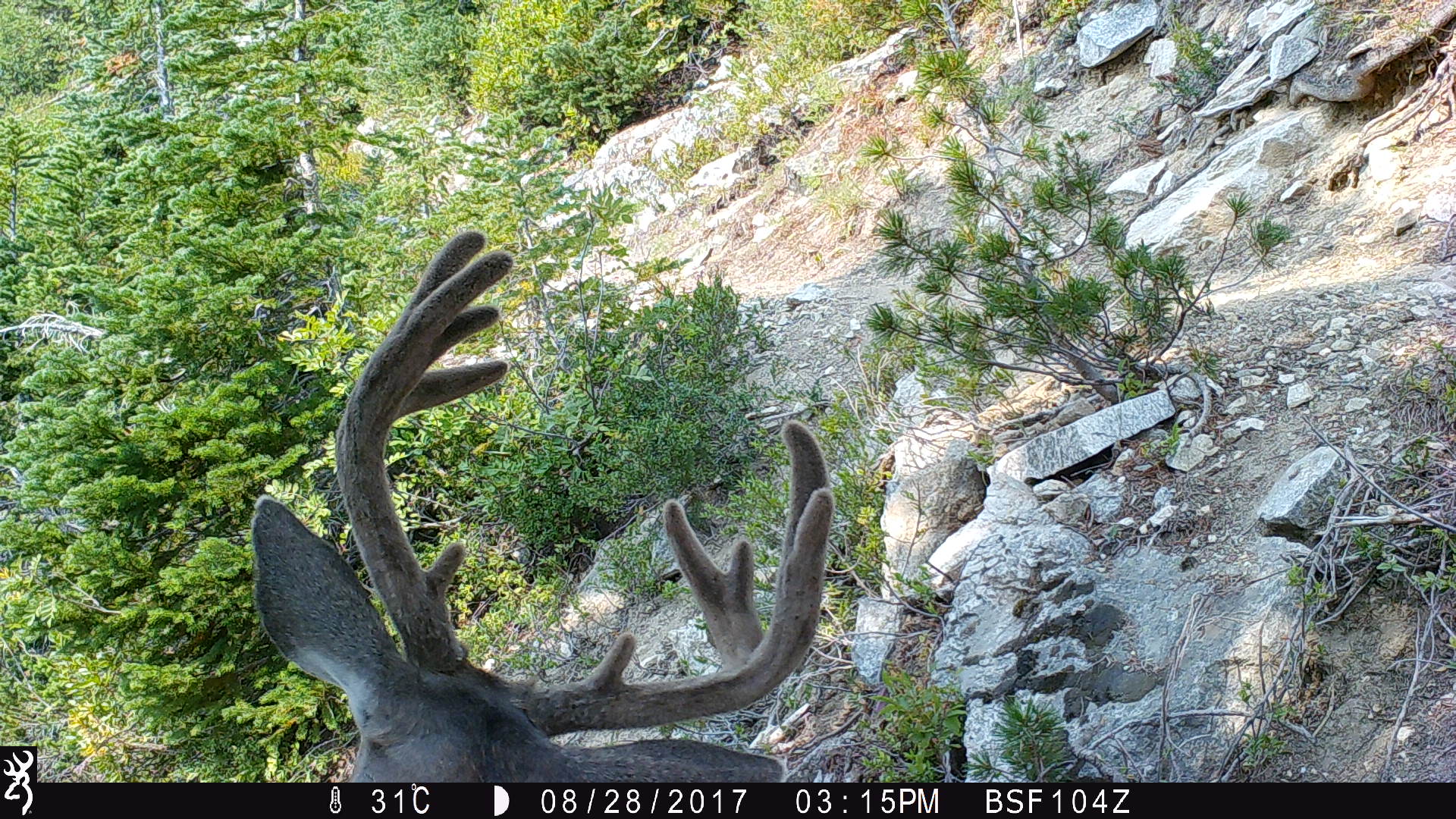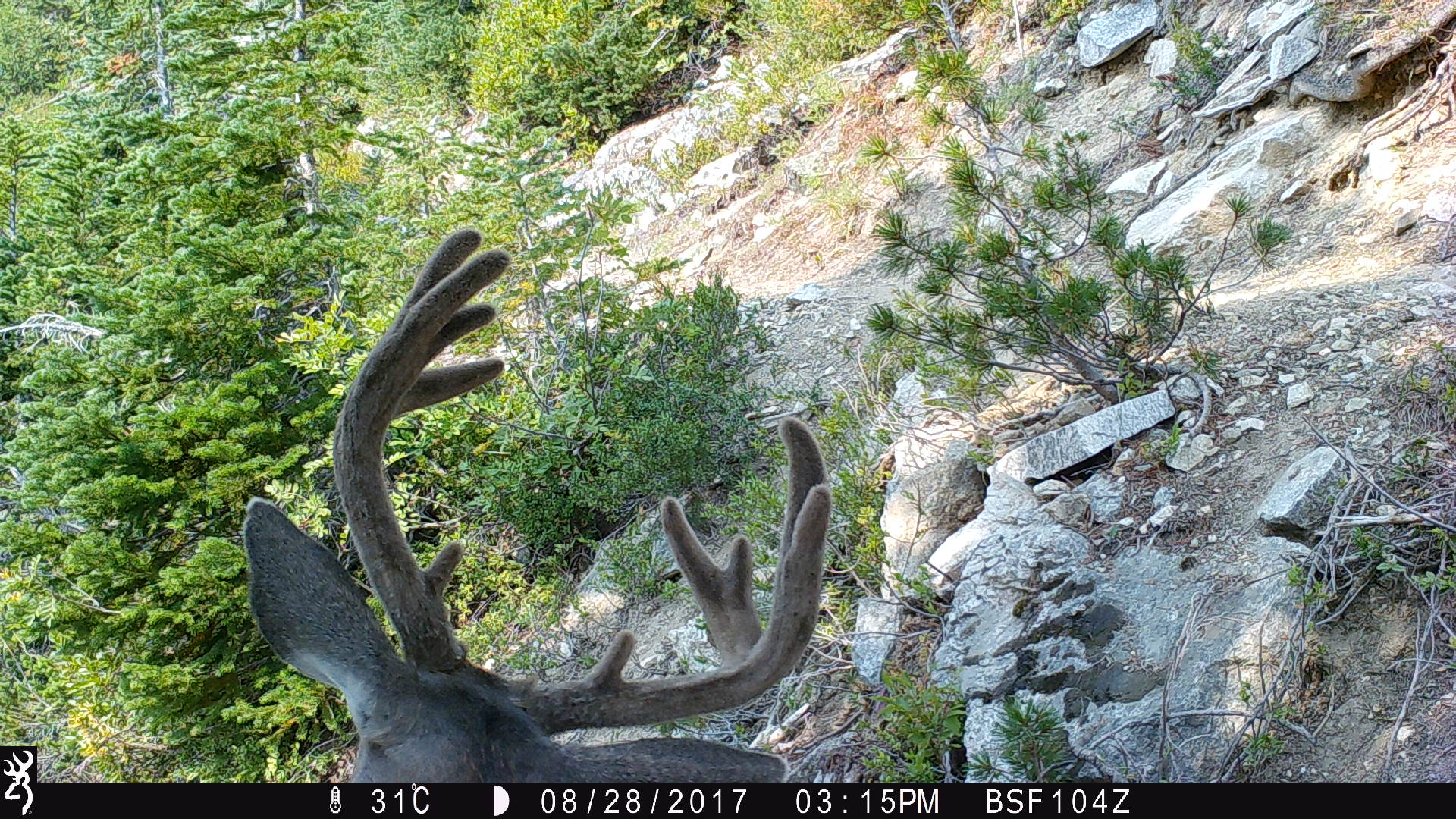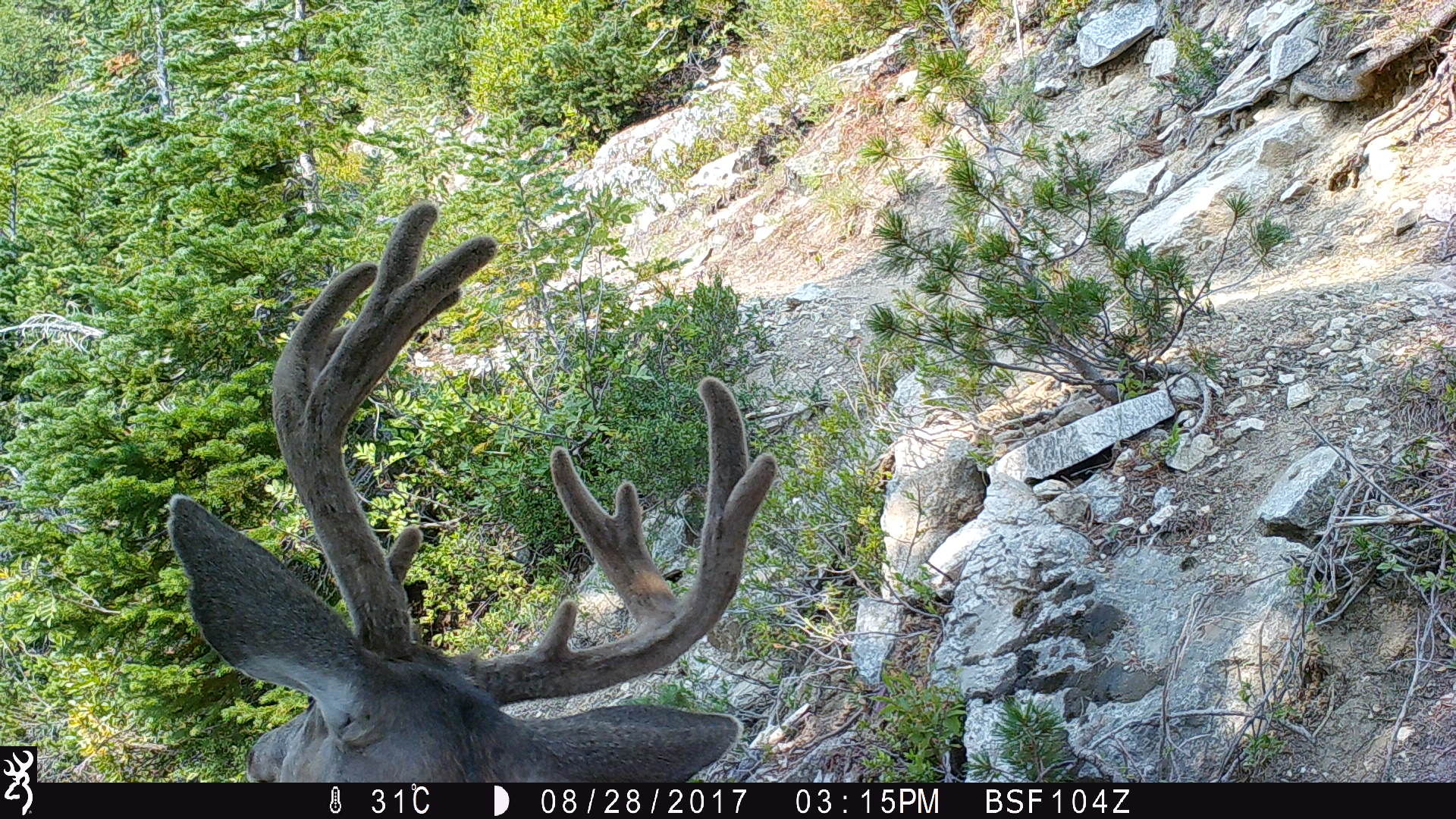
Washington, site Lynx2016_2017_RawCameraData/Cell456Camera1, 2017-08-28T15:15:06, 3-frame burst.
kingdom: Animalia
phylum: Chordata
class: Mammalia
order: Artiodactyla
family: Cervidae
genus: Odocoileus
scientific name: Odocoileus hemionus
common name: mule deer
Odocoileus hemionus (mule deer). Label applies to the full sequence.